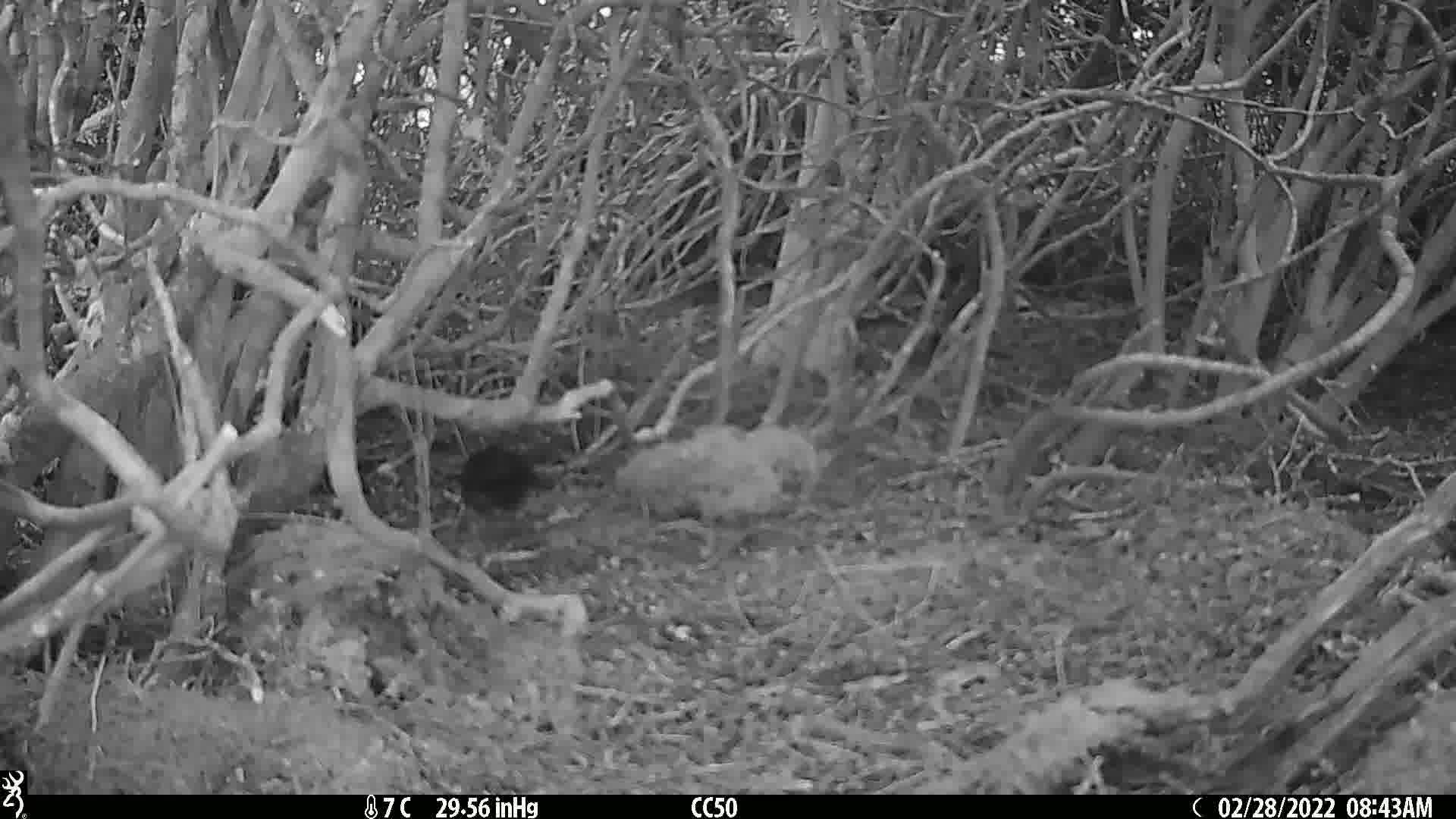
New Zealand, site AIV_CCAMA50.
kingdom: Animalia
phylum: Chordata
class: Aves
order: Passeriformes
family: Turdidae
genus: Turdus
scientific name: Turdus merula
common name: eurasian blackbird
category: blackbird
Blackbird (eurasian blackbird) (Turdus merula).